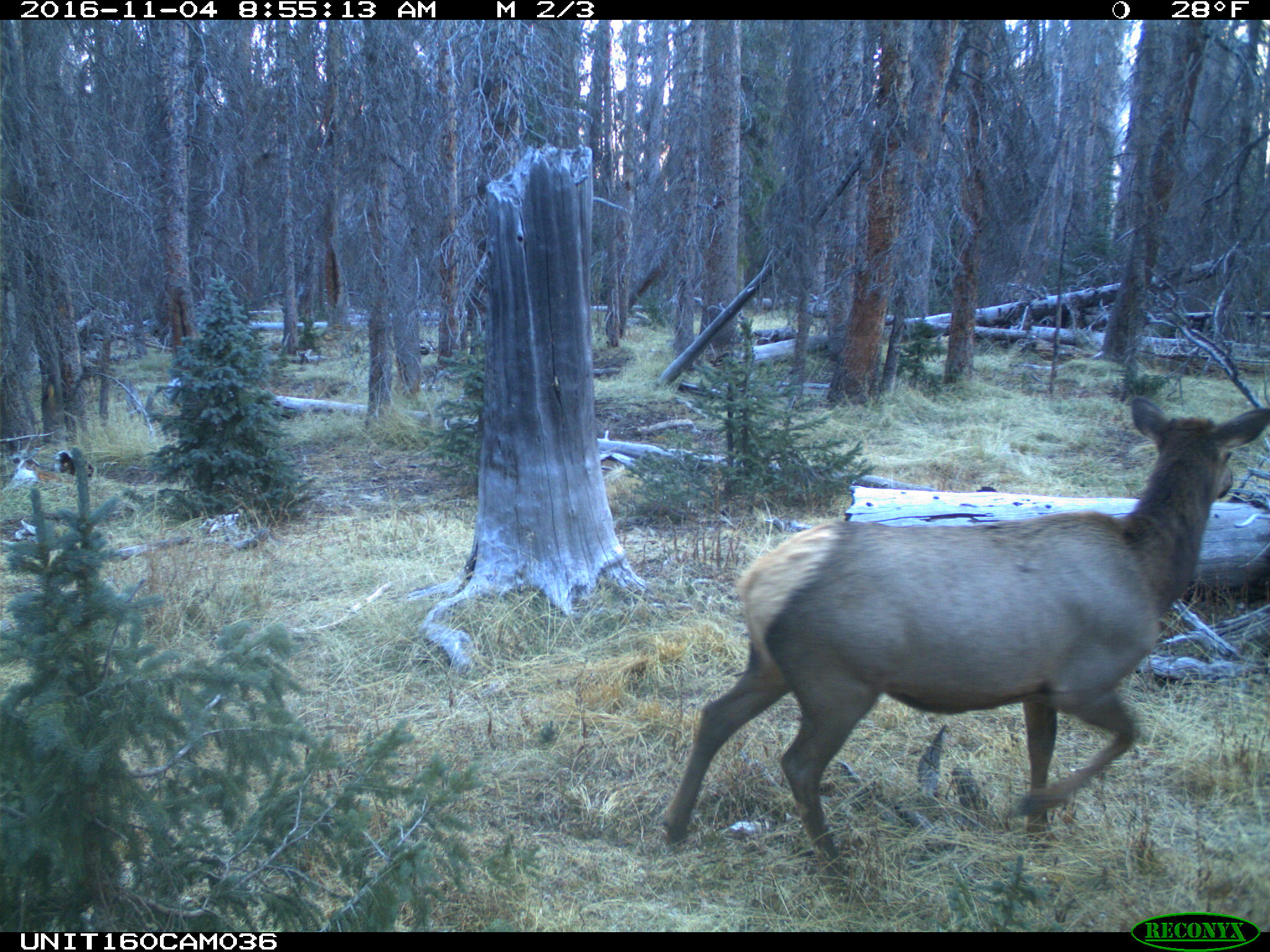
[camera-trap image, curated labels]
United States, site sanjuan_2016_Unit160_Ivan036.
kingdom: Animalia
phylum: Chordata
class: Mammalia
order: Artiodactyla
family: Cervidae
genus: Cervus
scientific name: Cervus elaphus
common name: red deer